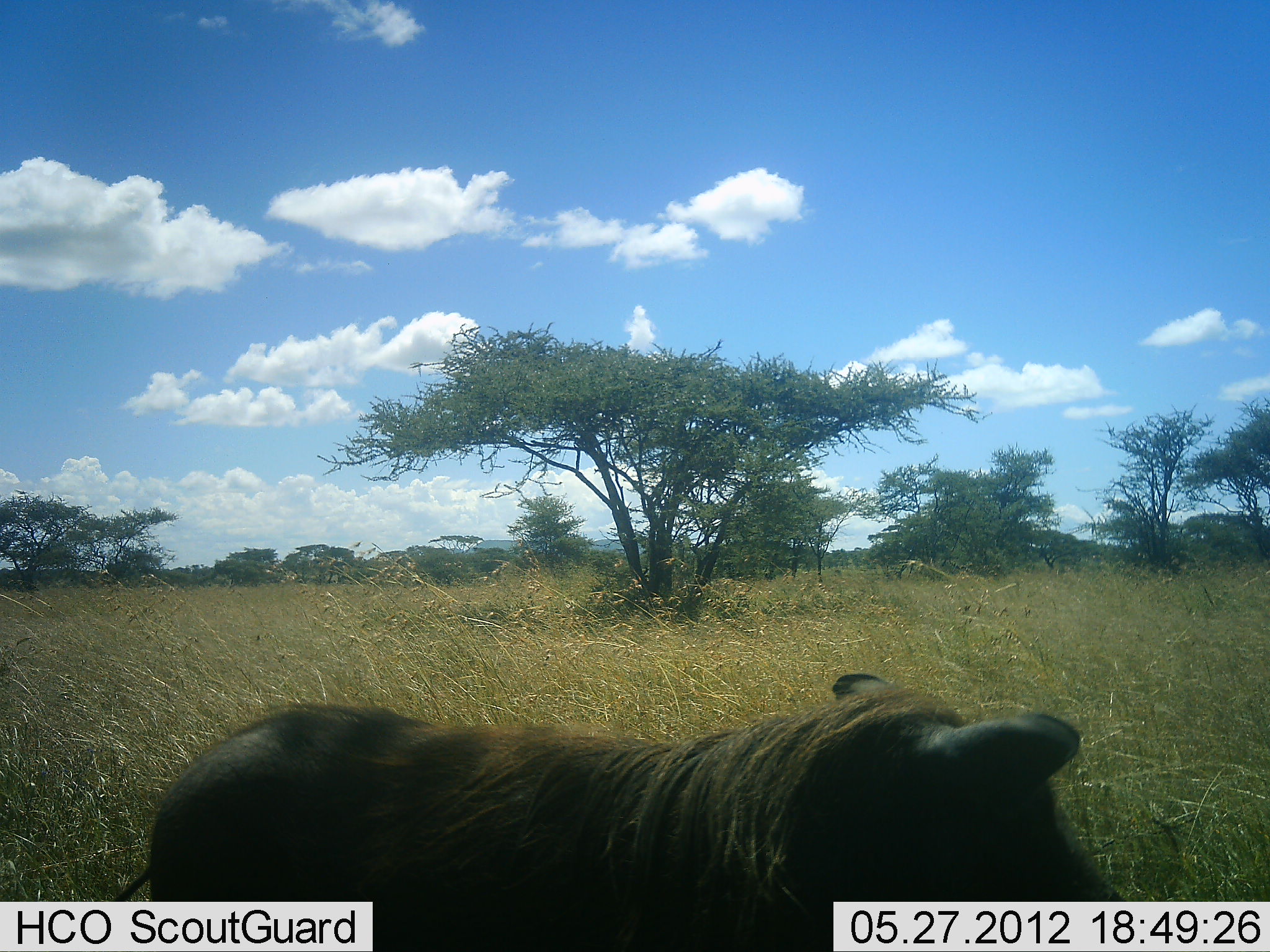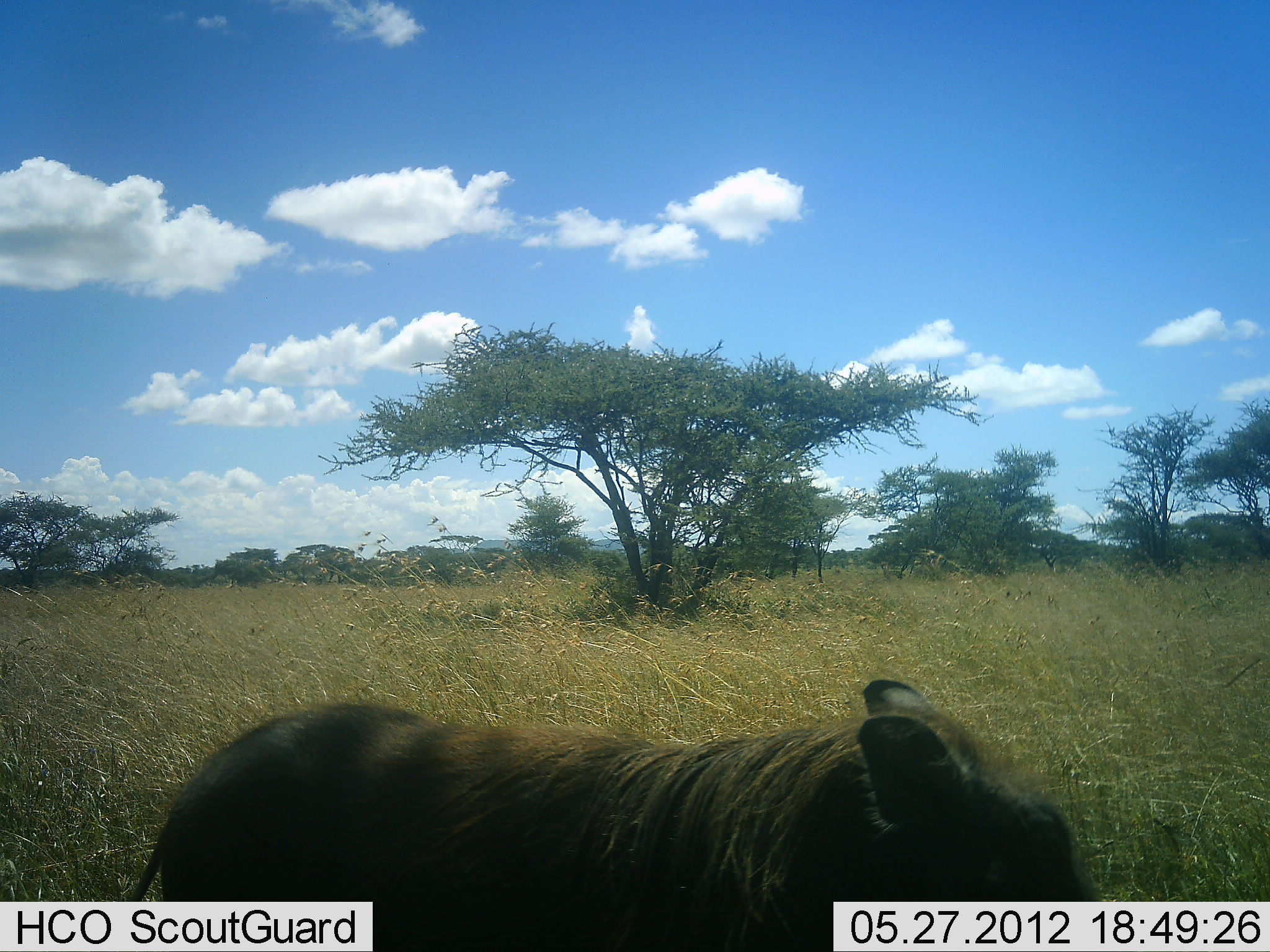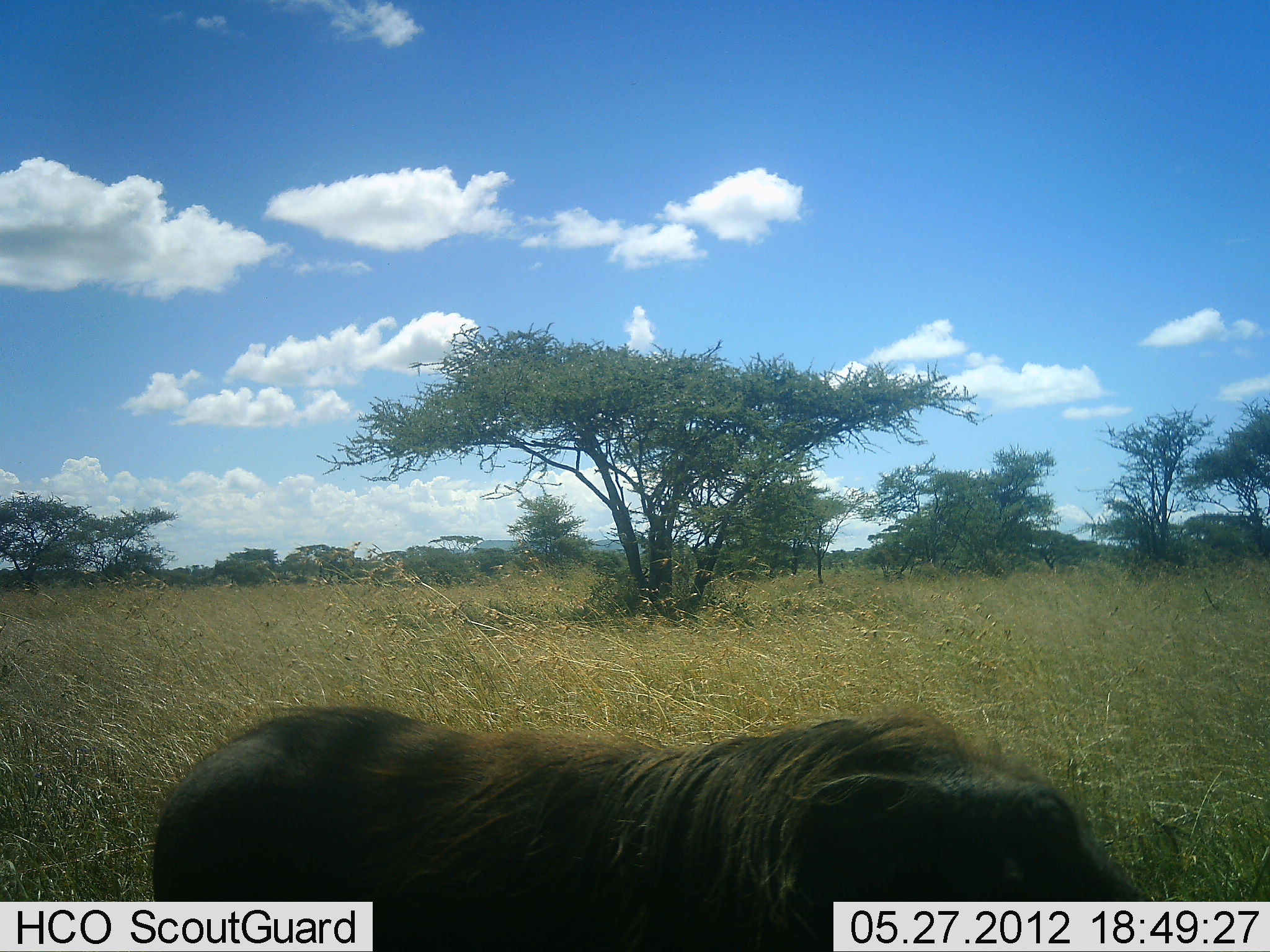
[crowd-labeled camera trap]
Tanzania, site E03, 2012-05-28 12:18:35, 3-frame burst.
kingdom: Animalia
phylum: Chordata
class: Mammalia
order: Artiodactyla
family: Suidae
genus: Phacochoerus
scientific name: Phacochoerus africanus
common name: warthog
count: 1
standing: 60%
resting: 10%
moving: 20%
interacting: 0%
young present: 10%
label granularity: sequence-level